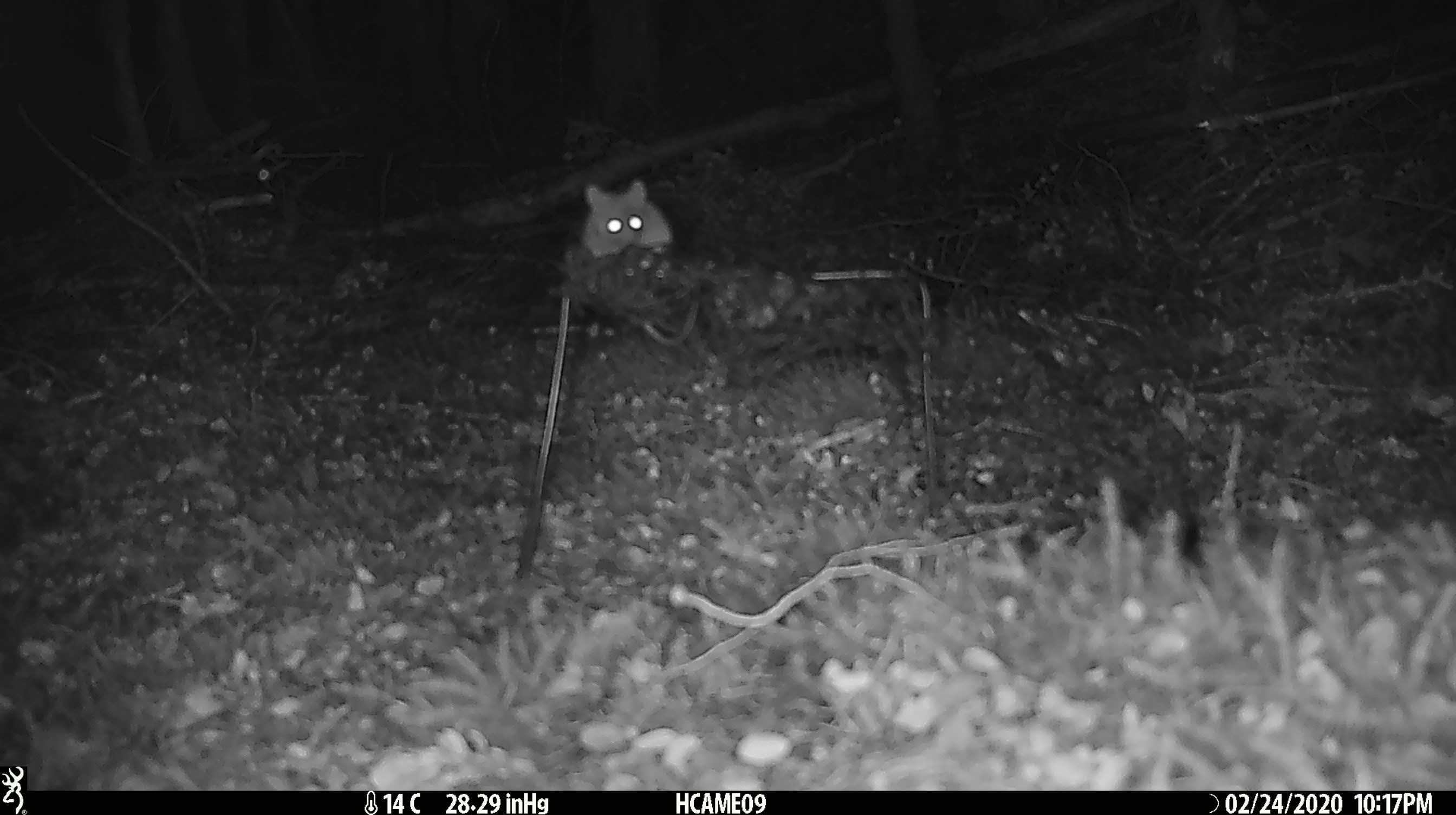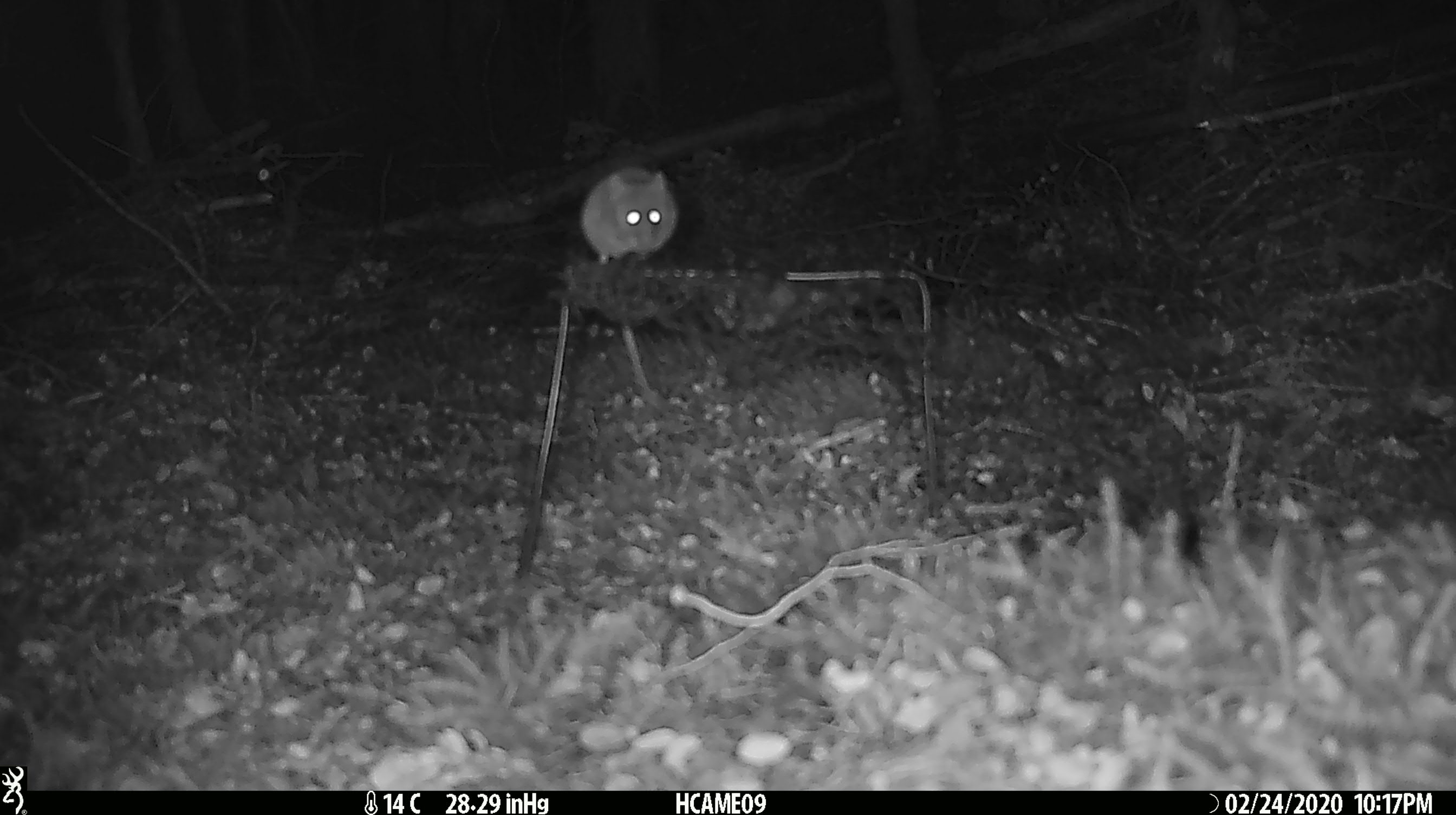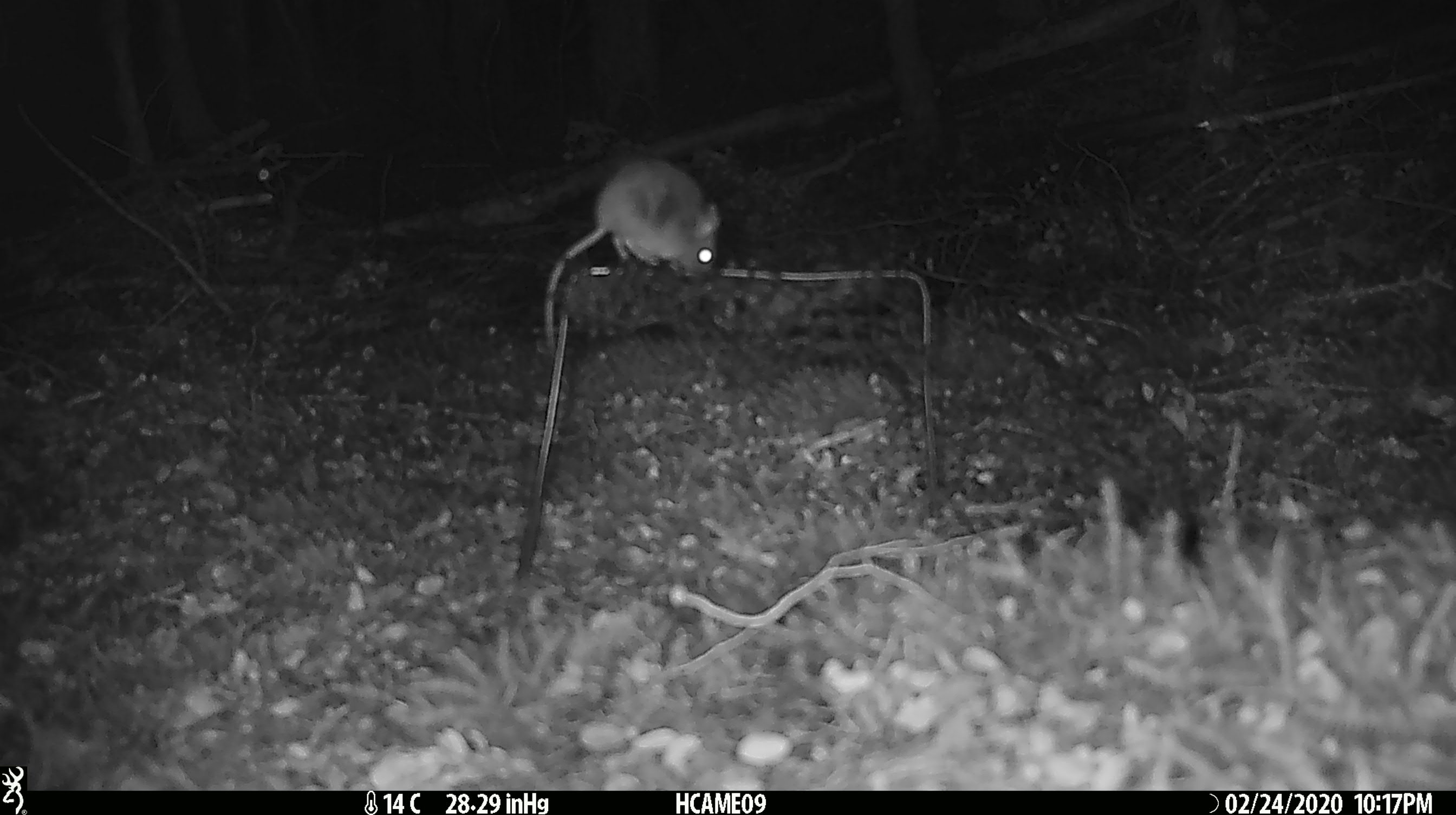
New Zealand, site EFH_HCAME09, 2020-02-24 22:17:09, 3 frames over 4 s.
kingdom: Animalia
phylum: Chordata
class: Mammalia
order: Rodentia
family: Muridae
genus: Mus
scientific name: Mus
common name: mouse